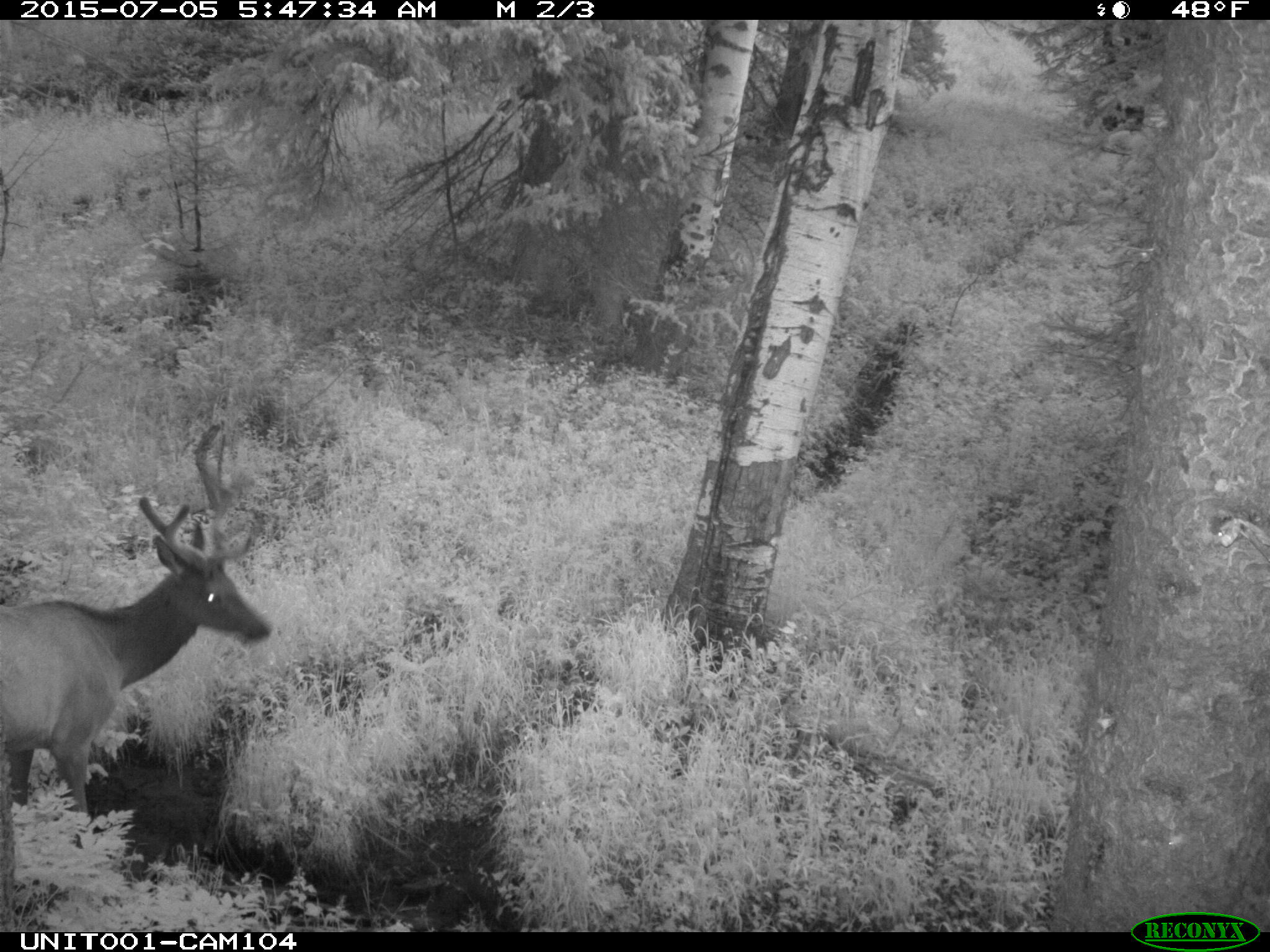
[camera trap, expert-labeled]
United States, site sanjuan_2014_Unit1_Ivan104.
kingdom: Animalia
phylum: Chordata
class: Mammalia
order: Artiodactyla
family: Cervidae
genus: Cervus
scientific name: Cervus elaphus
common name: red deer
Cervus elaphus (red deer).